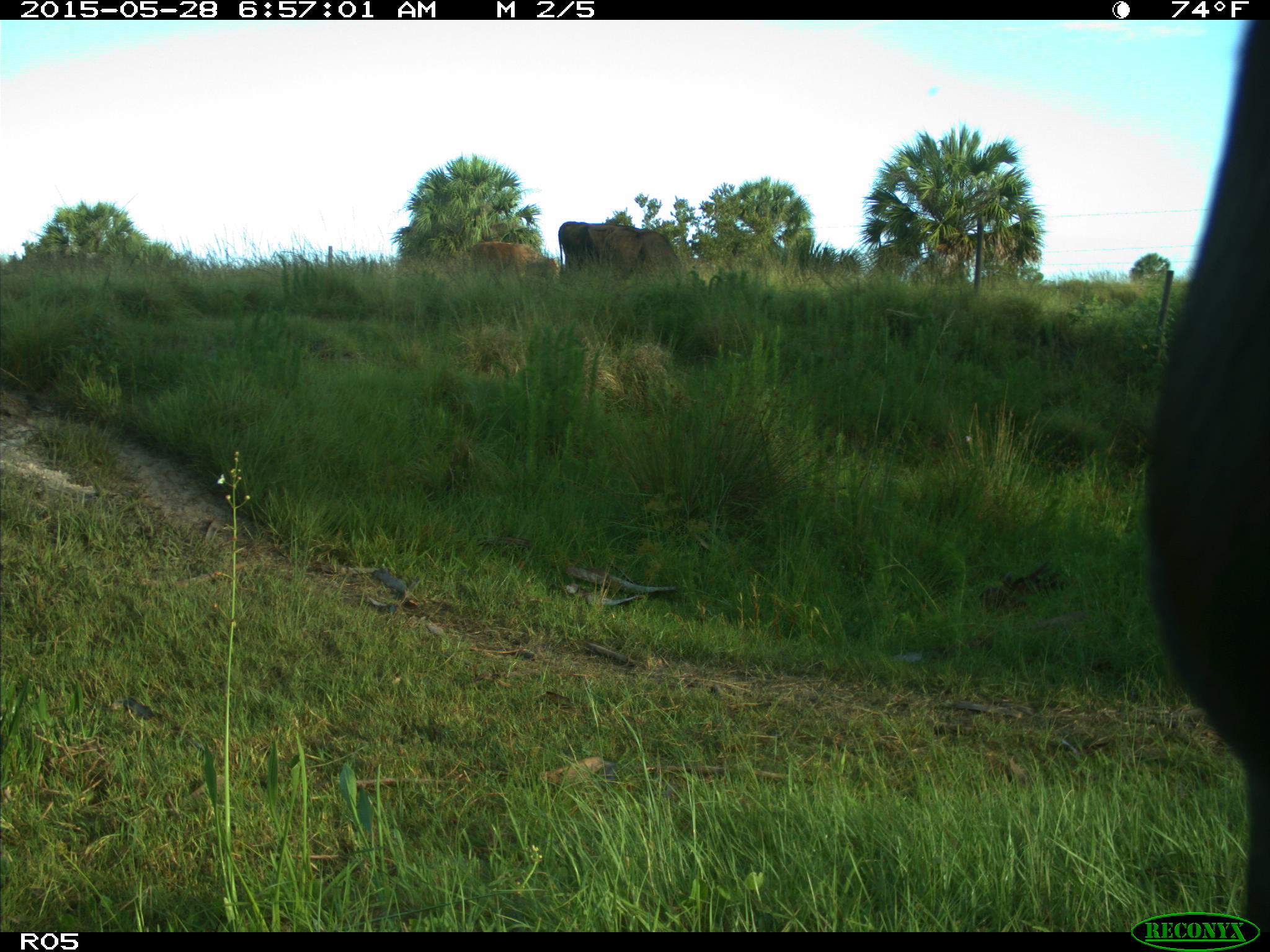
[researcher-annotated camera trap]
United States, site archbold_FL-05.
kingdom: Animalia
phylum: Chordata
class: Mammalia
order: Artiodactyla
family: Bovidae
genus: Bos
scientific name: Bos taurus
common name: domestic cow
Bos taurus (domestic cow).